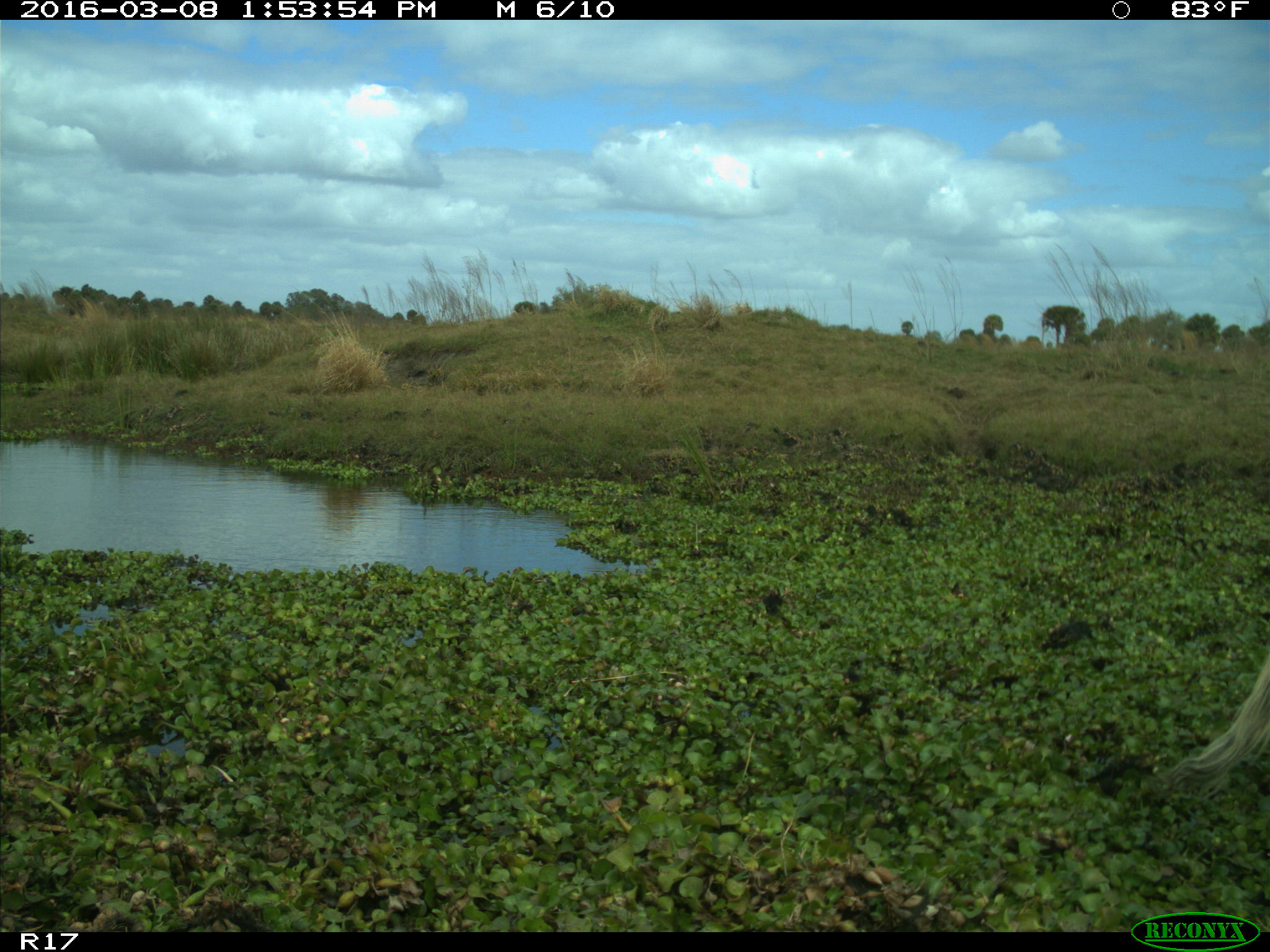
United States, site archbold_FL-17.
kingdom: Animalia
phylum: Chordata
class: Mammalia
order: Artiodactyla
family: Bovidae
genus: Bos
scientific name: Bos taurus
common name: domestic cow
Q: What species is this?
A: Bos taurus (domestic cow).